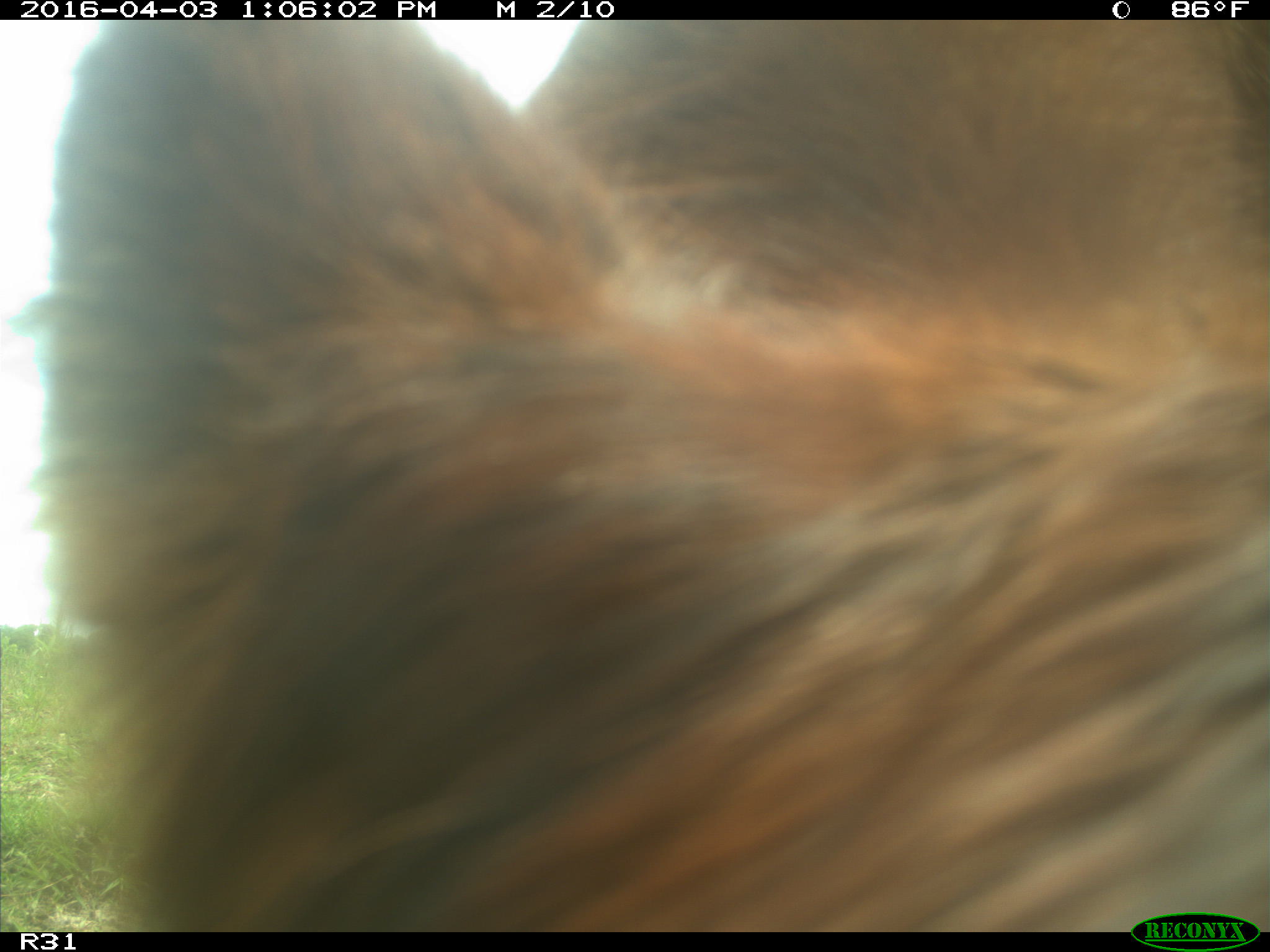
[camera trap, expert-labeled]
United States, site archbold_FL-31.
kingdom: Animalia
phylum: Chordata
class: Mammalia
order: Artiodactyla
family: Bovidae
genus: Bos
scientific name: Bos taurus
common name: domestic cow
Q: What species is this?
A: Bos taurus (domestic cow).